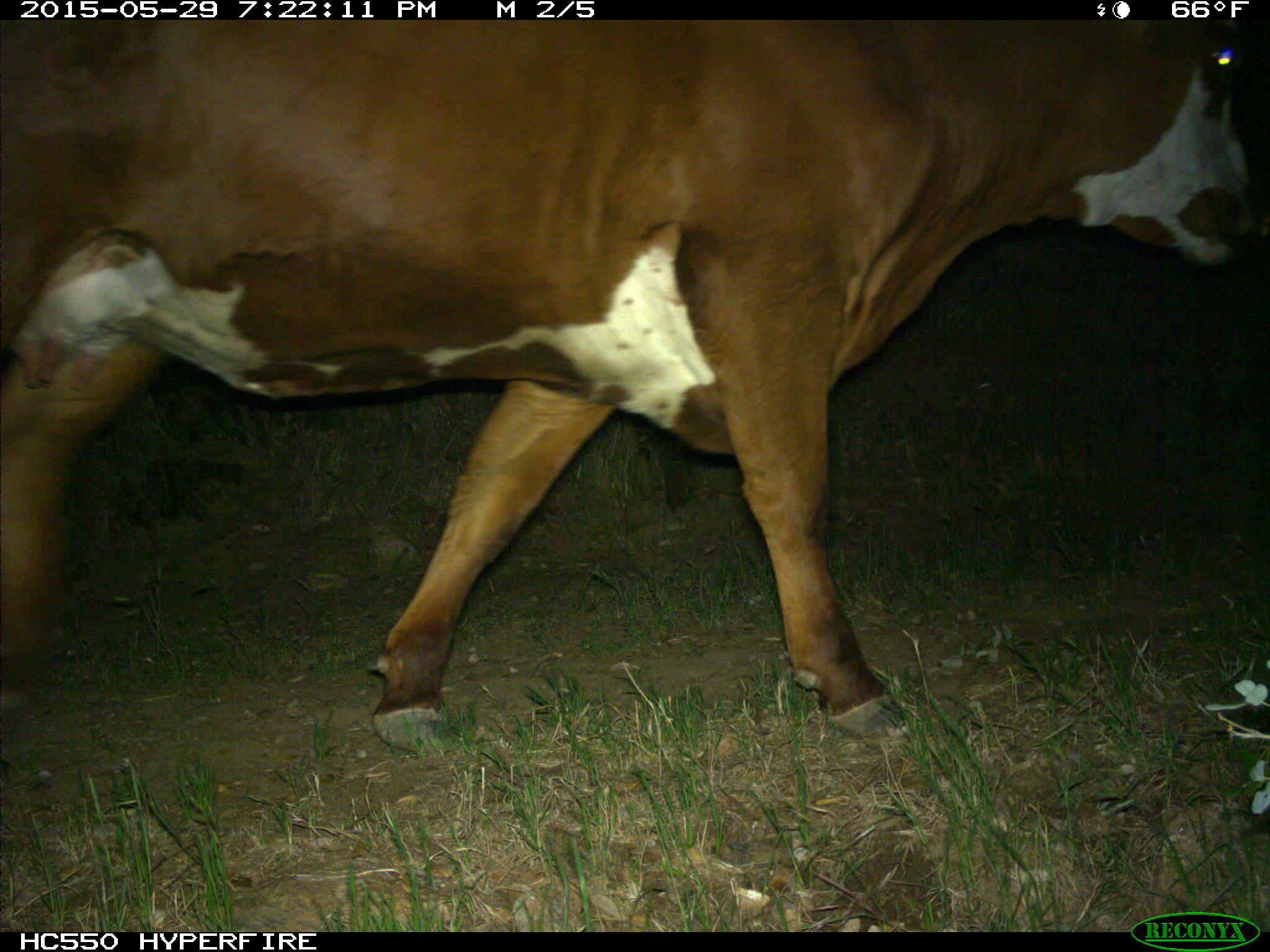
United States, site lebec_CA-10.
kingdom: Animalia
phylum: Chordata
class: Mammalia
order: Artiodactyla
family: Bovidae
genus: Bos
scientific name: Bos taurus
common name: domestic cow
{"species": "Bos taurus (domestic cow)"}